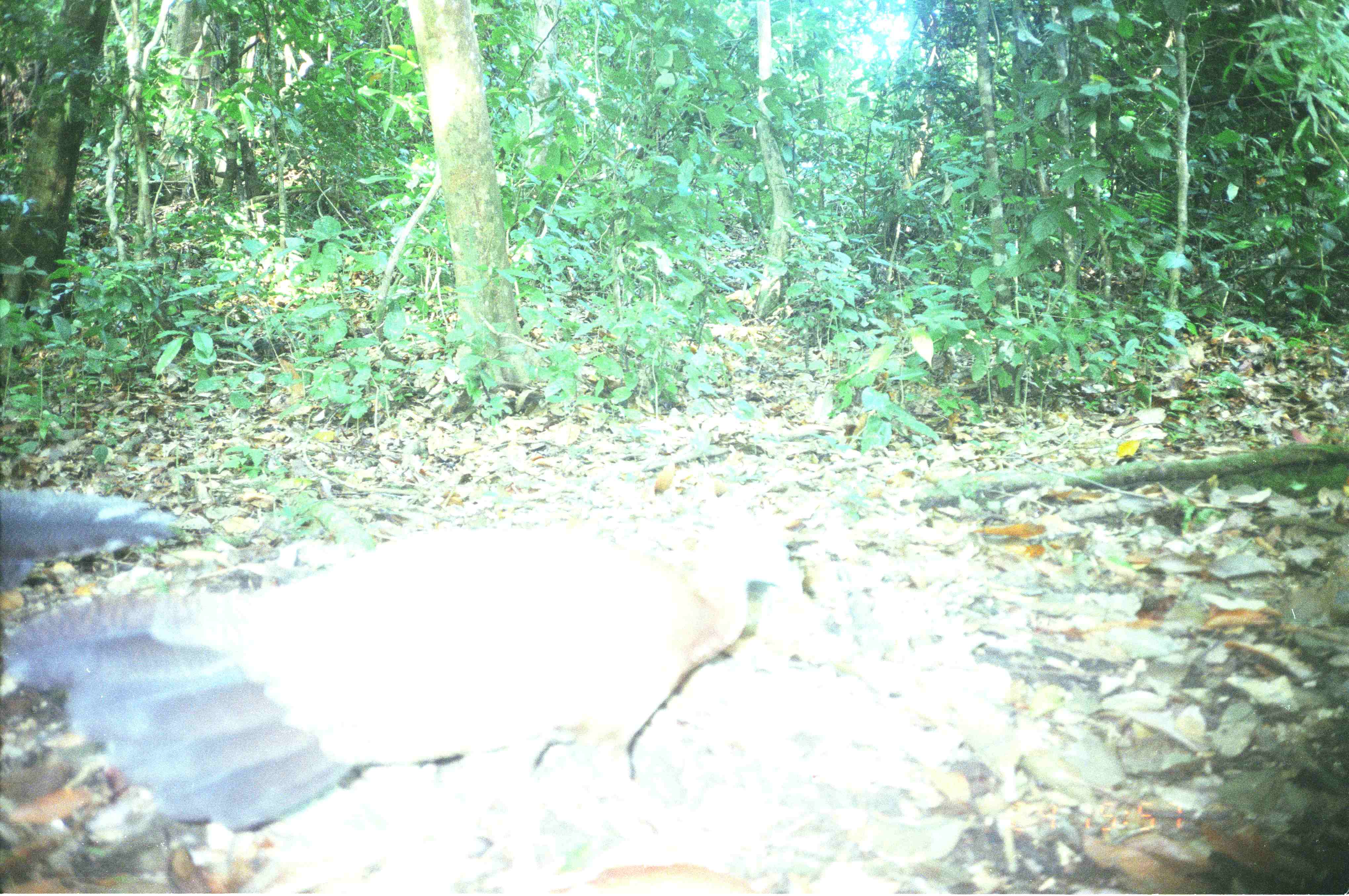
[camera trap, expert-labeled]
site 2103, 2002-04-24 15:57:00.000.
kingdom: Animalia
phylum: Chordata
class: Aves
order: Galliformes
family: Phasianidae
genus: Argusianus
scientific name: Argusianus argus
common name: great argus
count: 2